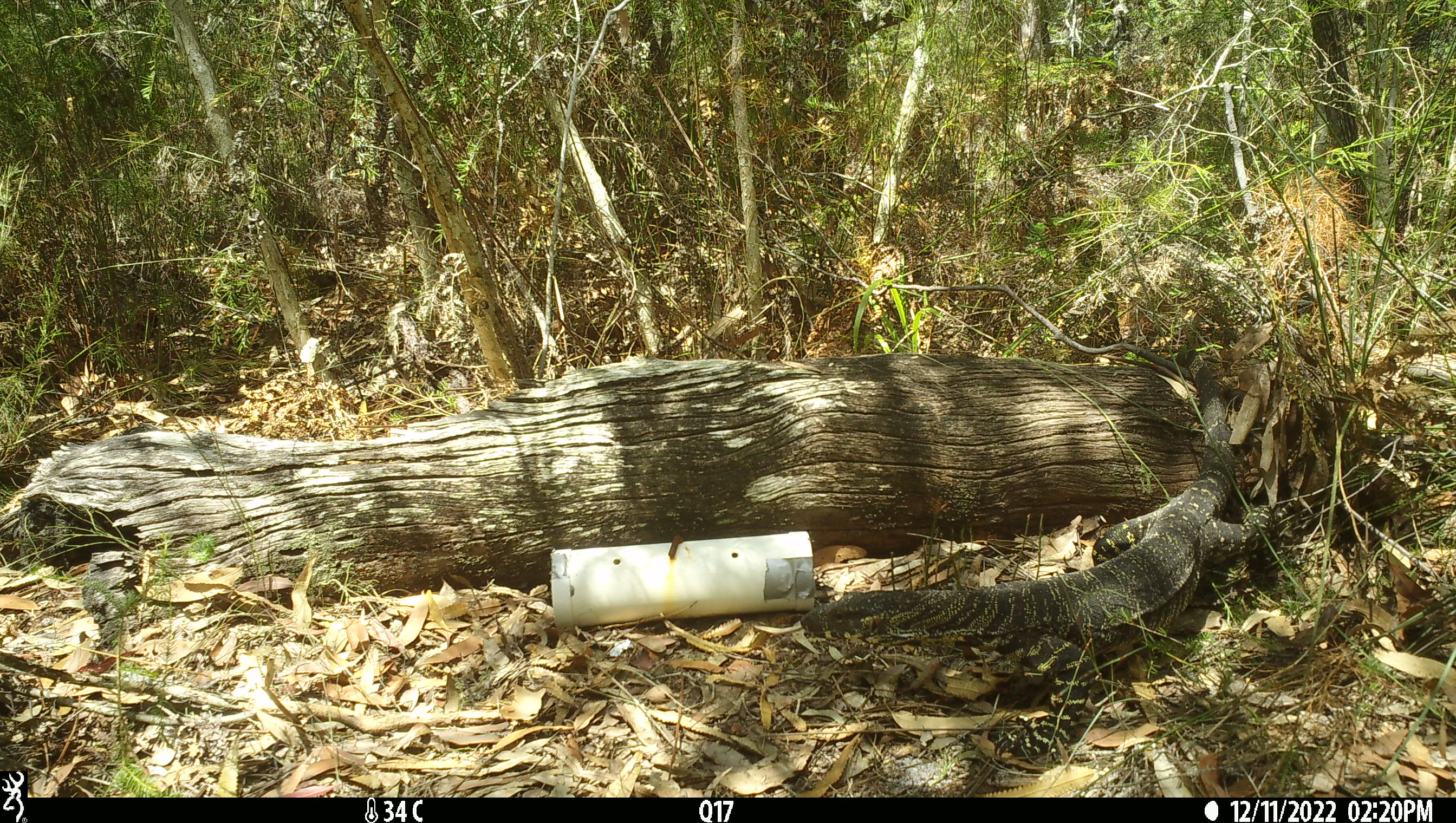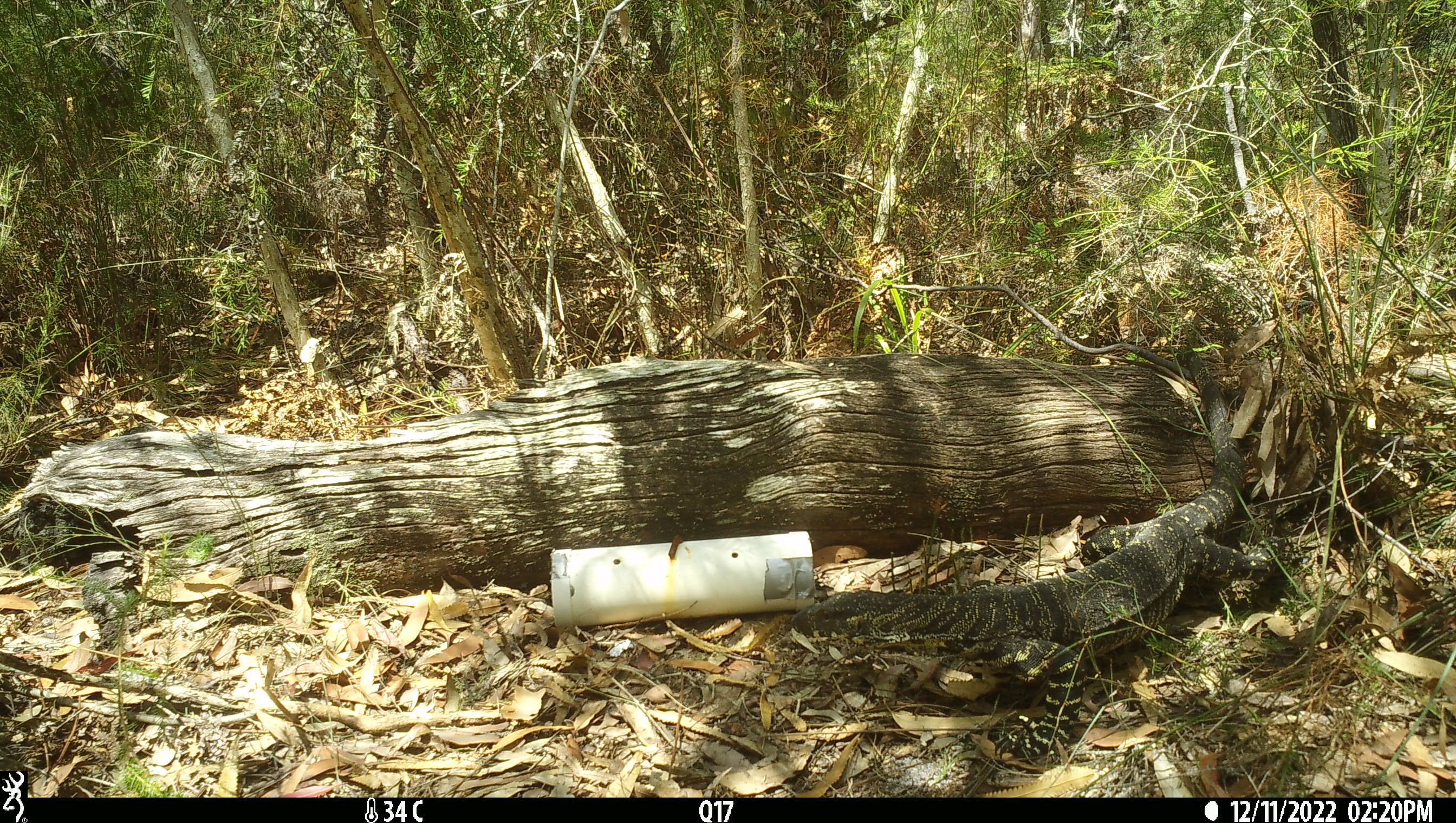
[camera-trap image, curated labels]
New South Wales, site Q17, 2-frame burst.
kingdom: Animalia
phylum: Chordata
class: Reptilia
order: Squamata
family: Varanidae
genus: Varanus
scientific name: Varanus varius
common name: lace monitor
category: goanna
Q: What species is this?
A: Goanna (lace monitor) (Varanus varius).